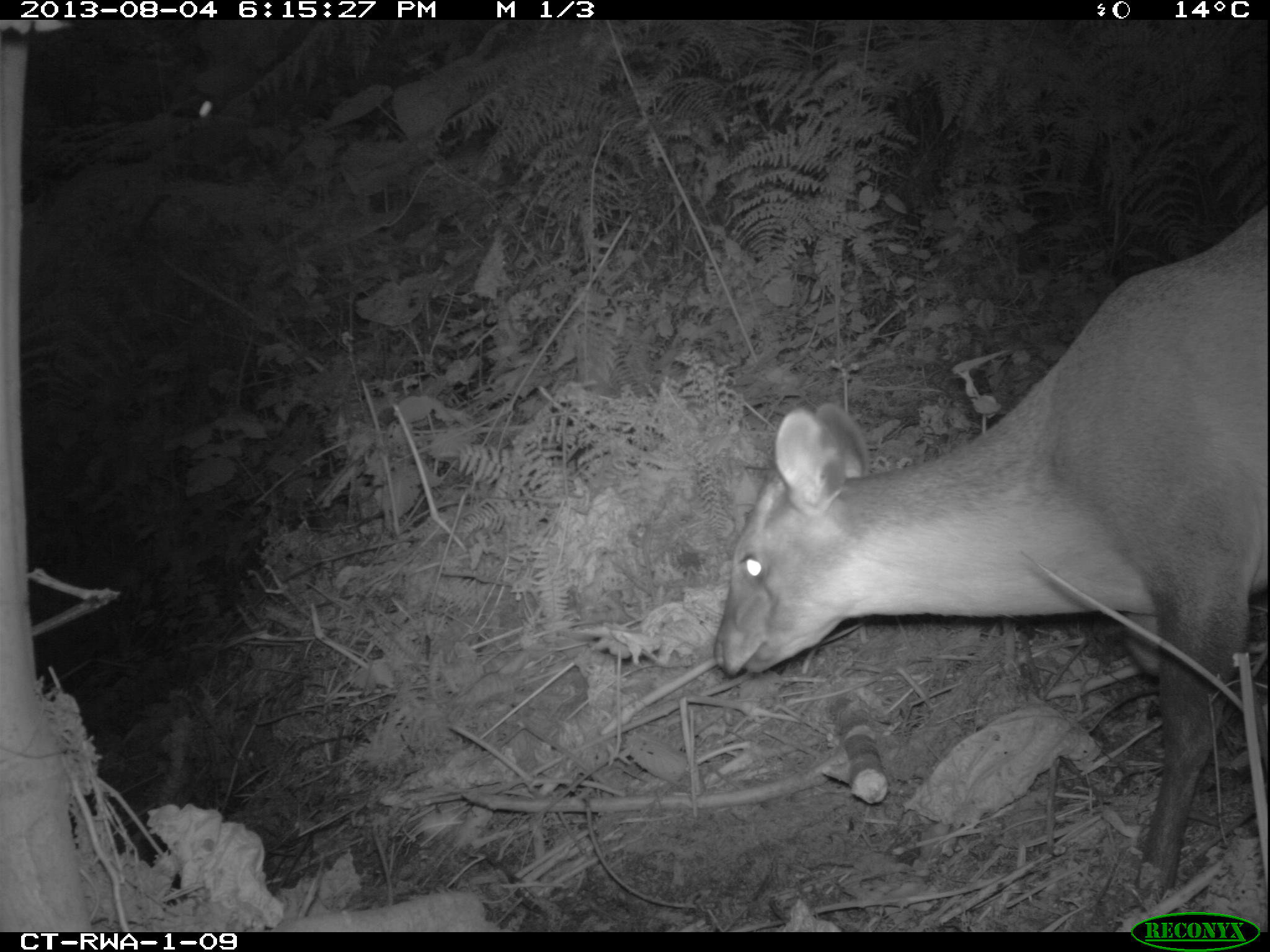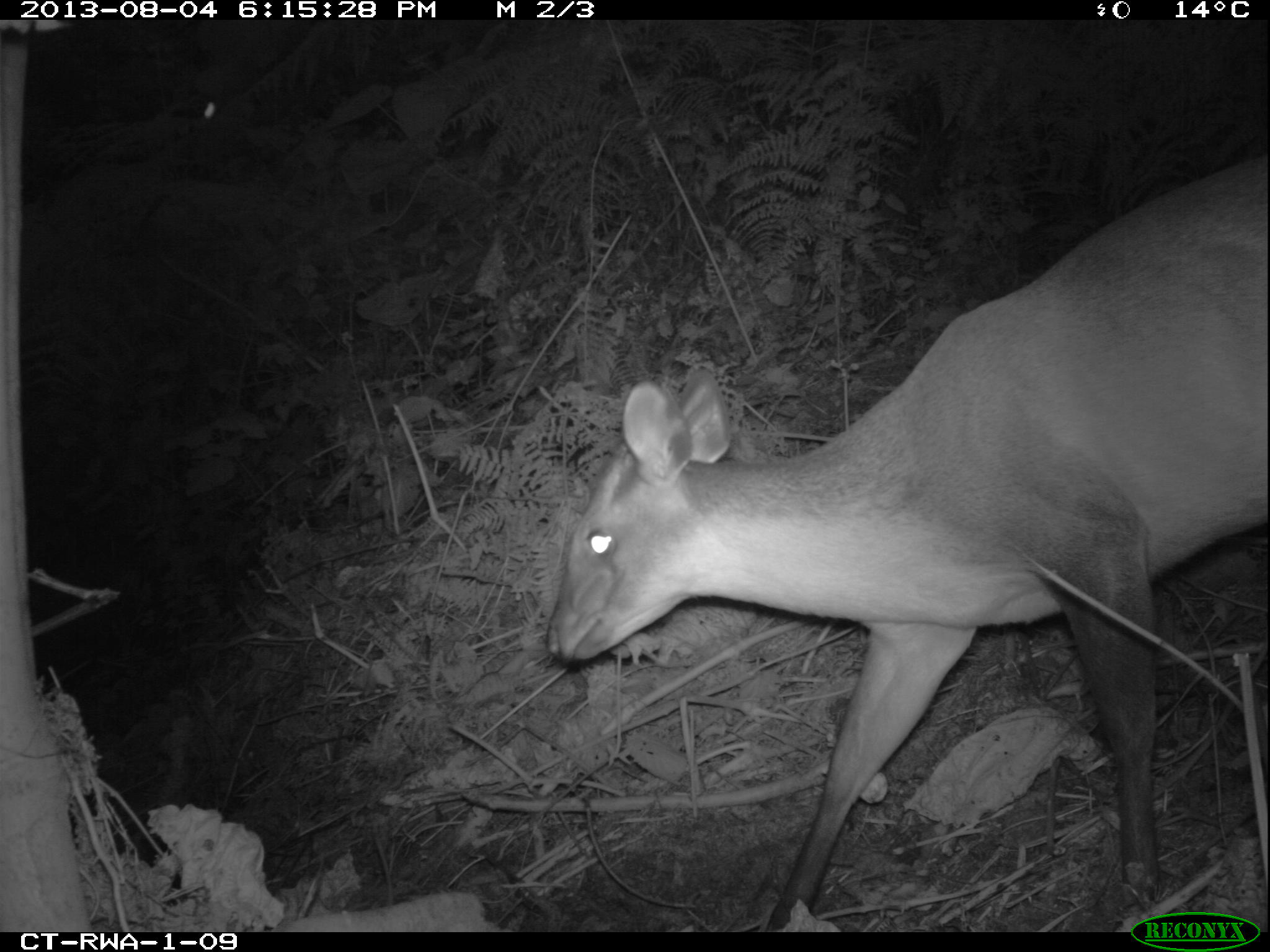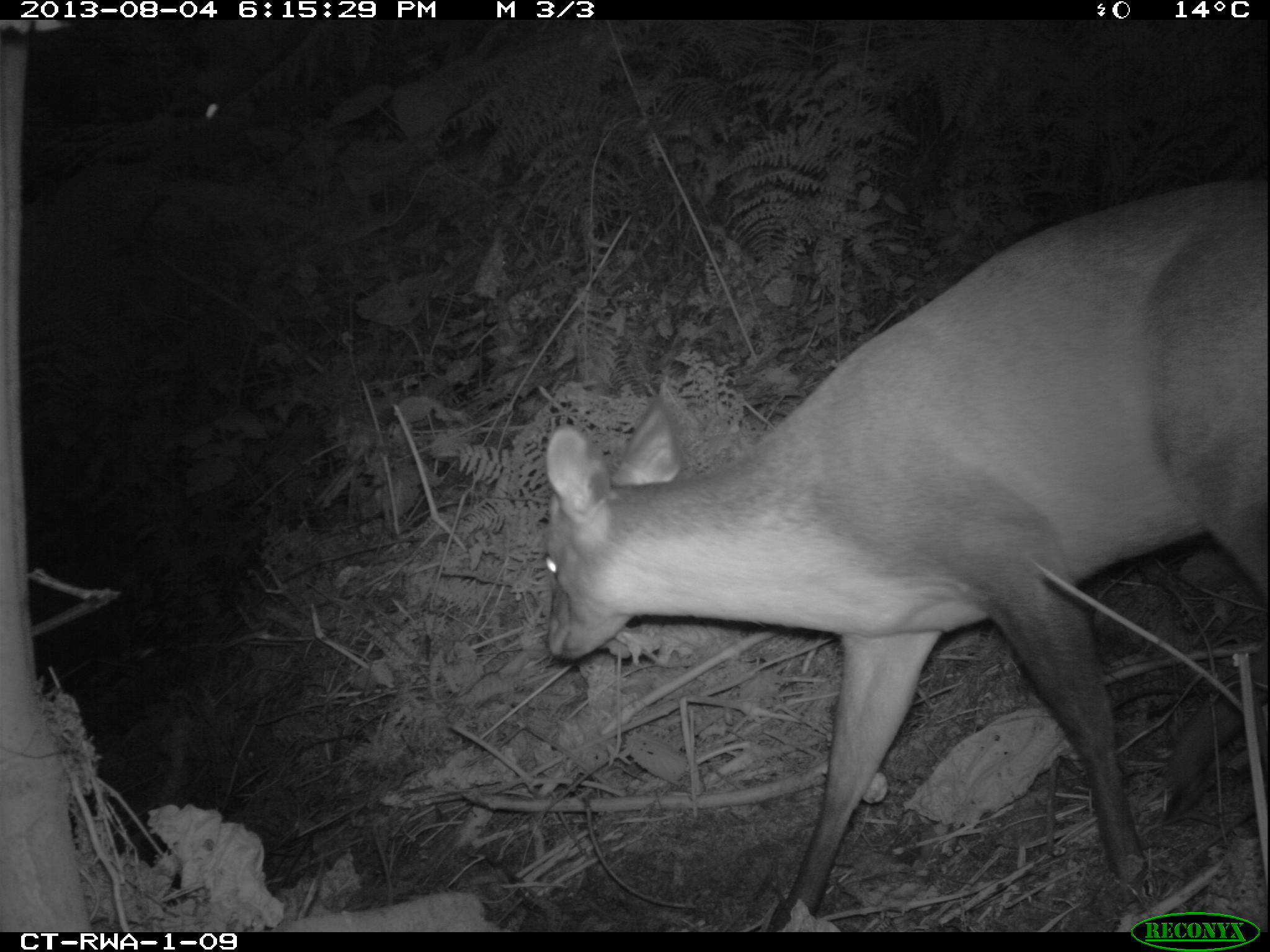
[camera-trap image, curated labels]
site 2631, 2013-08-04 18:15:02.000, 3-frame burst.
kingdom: Animalia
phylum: Chordata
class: Mammalia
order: Artiodactyla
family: Bovidae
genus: Cephalophus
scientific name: Cephalophus nigrifrons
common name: black-fronted duiker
Cephalophus nigrifrons (black-fronted duiker), count 1.